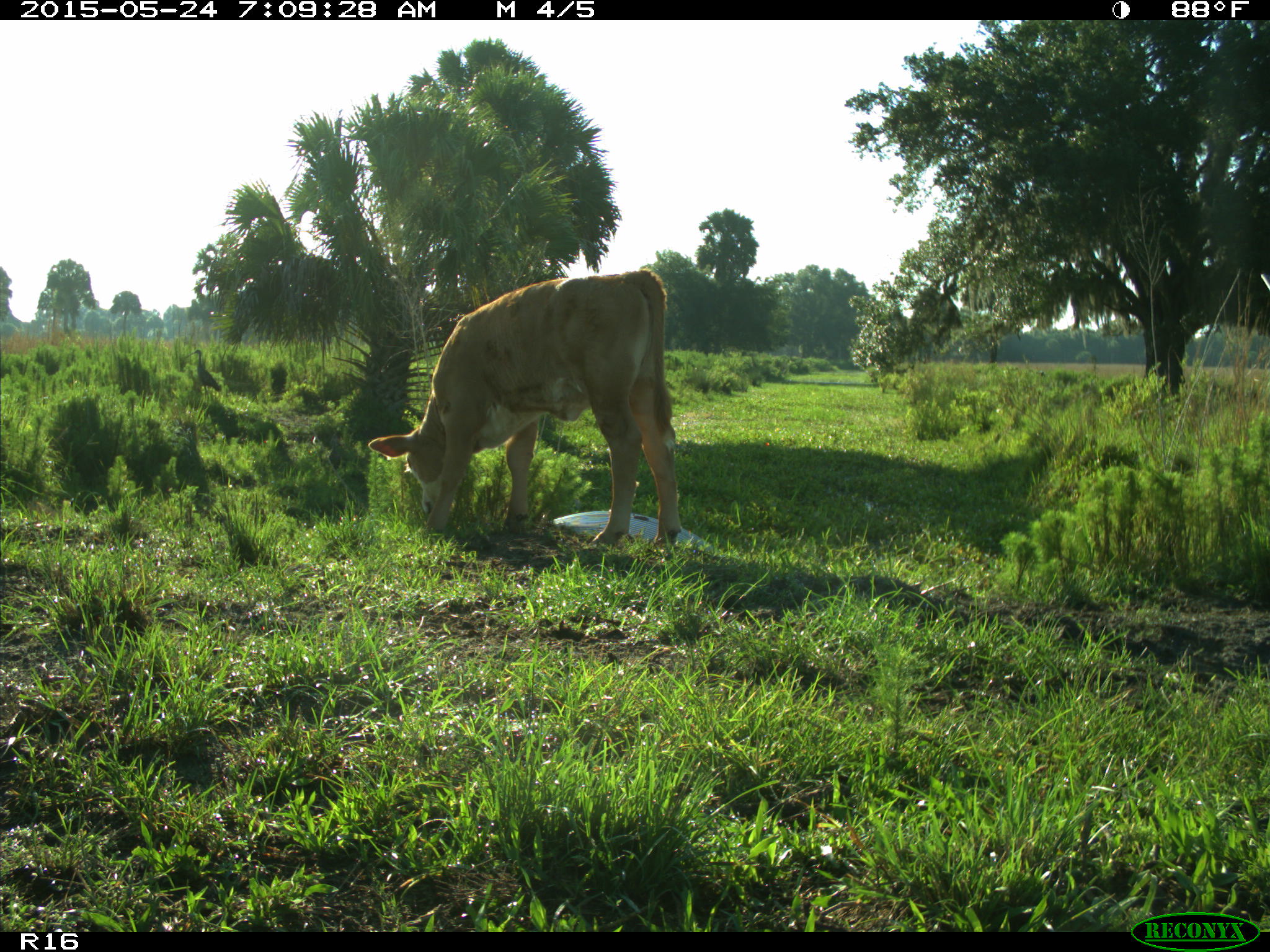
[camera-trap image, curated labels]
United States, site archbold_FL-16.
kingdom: Animalia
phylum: Chordata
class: Mammalia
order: Artiodactyla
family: Bovidae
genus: Bos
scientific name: Bos taurus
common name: domestic cow